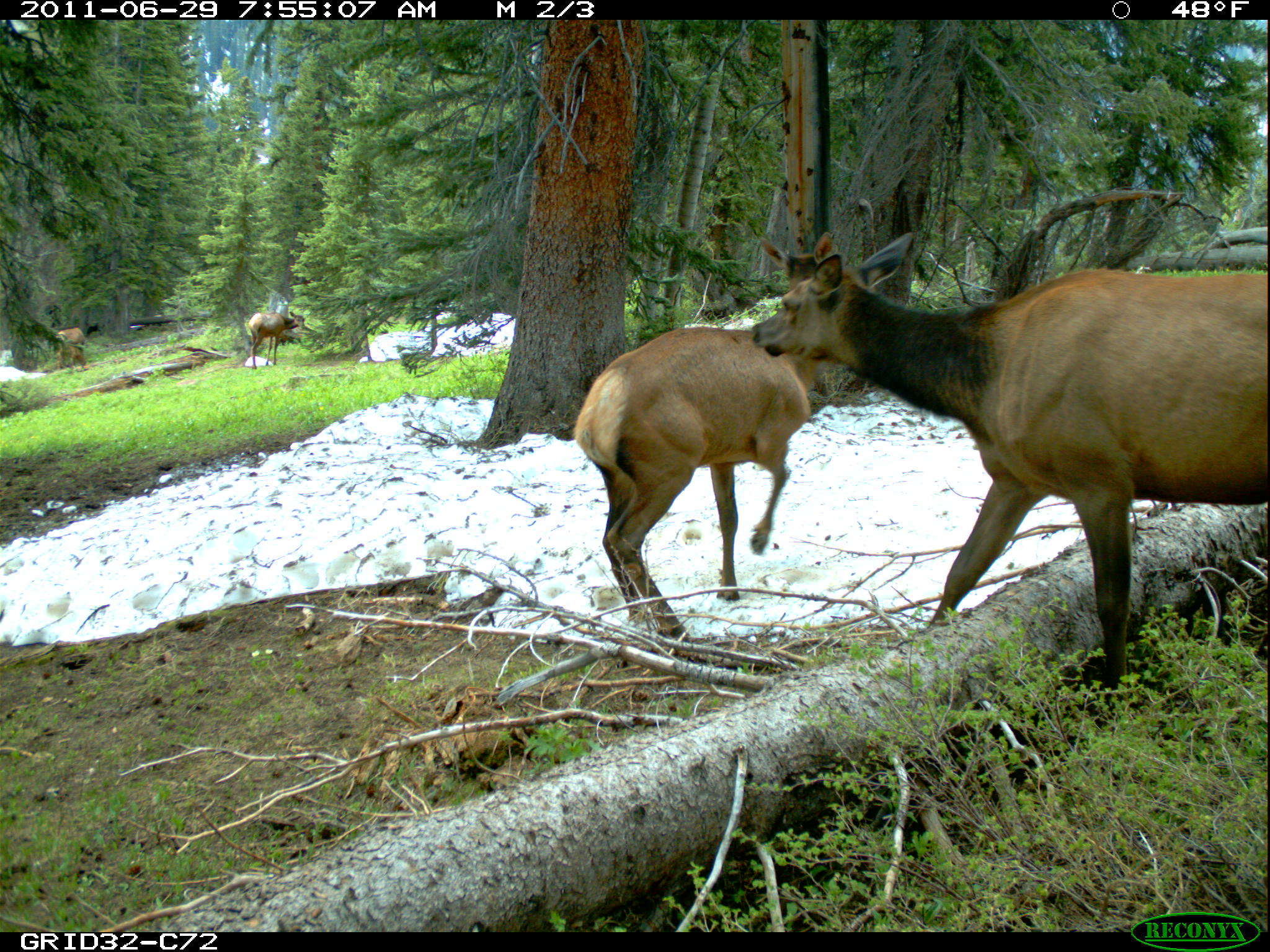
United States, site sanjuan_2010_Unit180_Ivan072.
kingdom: Animalia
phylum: Chordata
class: Mammalia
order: Artiodactyla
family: Cervidae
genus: Cervus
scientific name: Cervus elaphus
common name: red deer